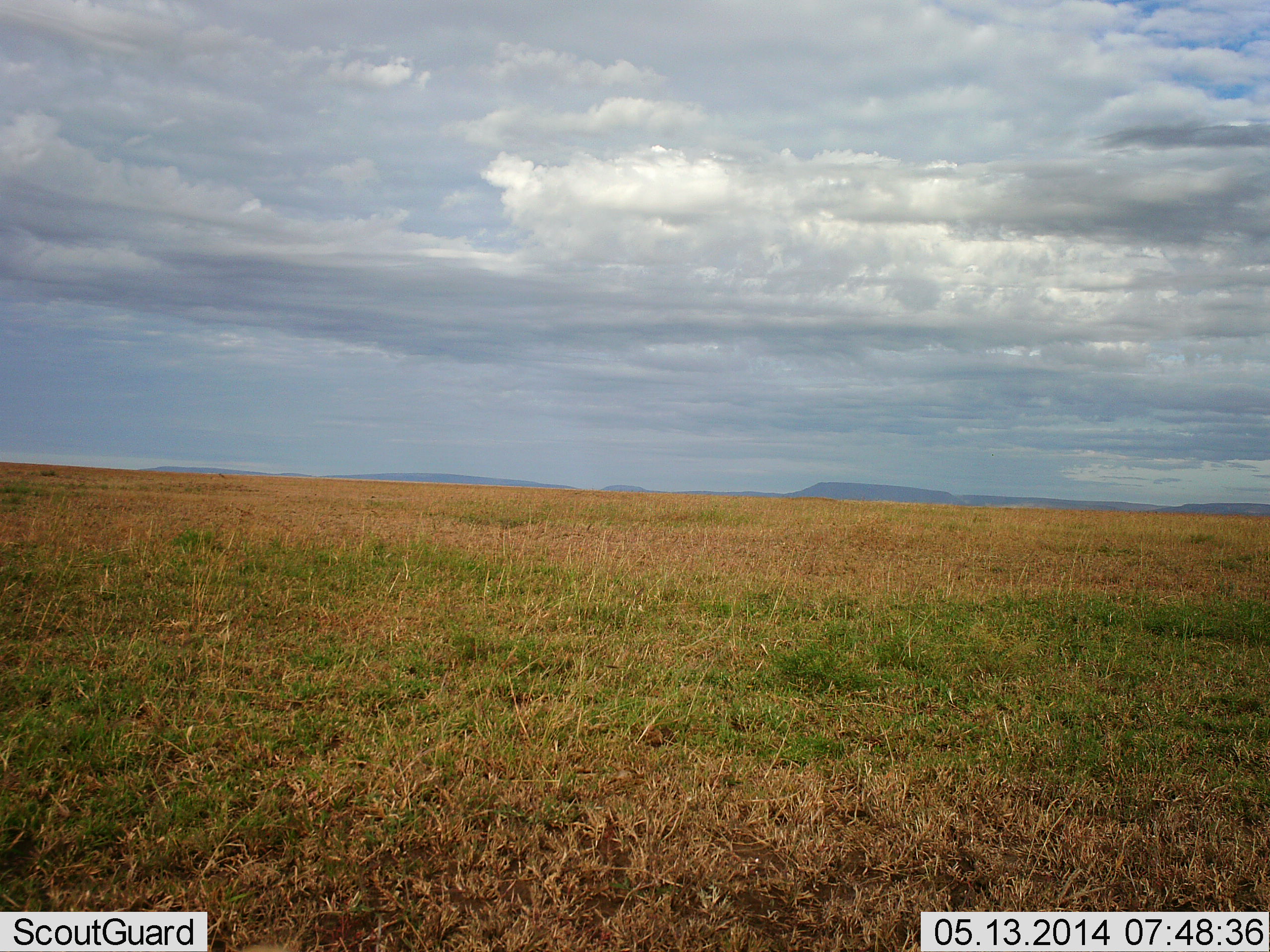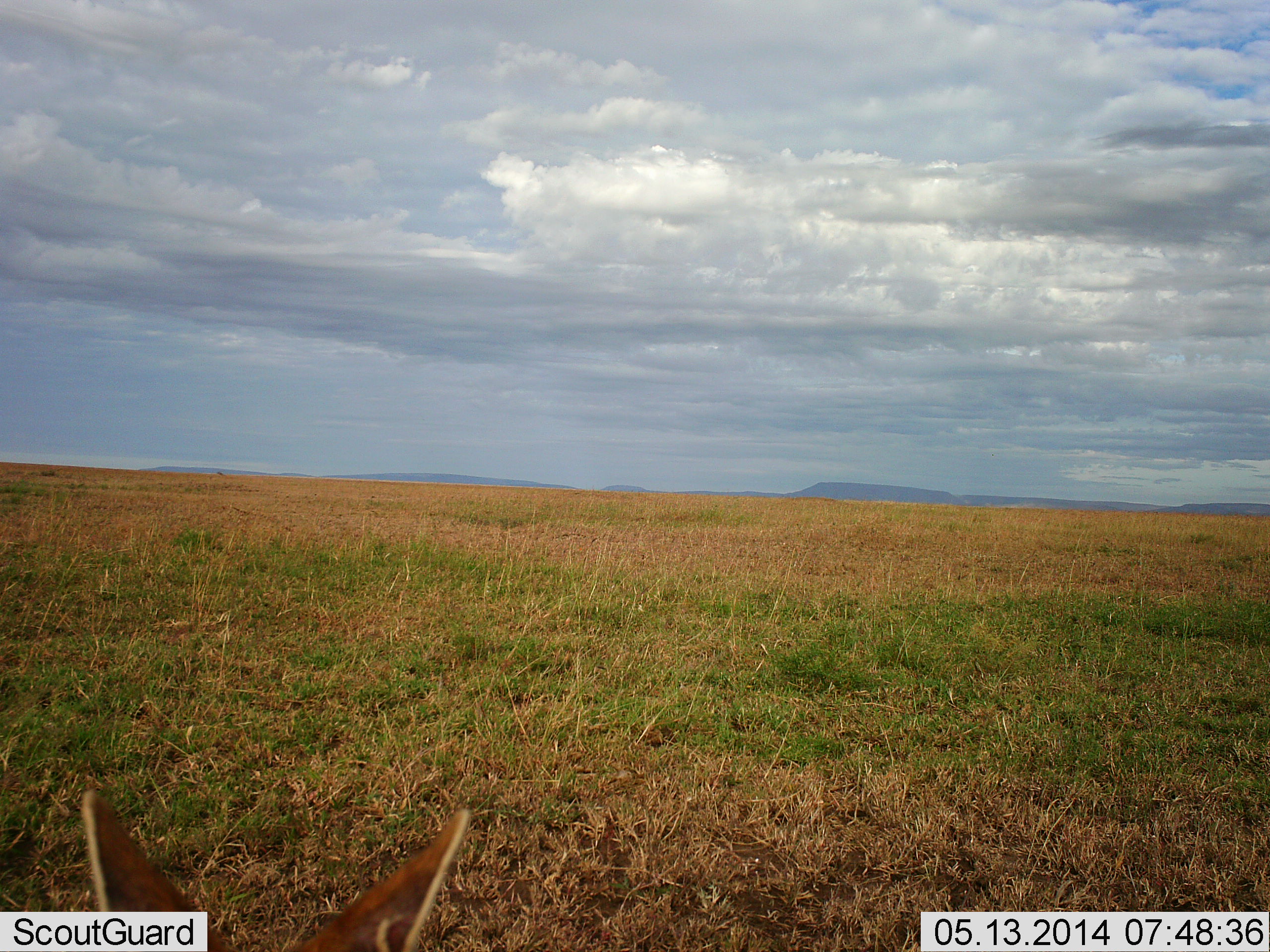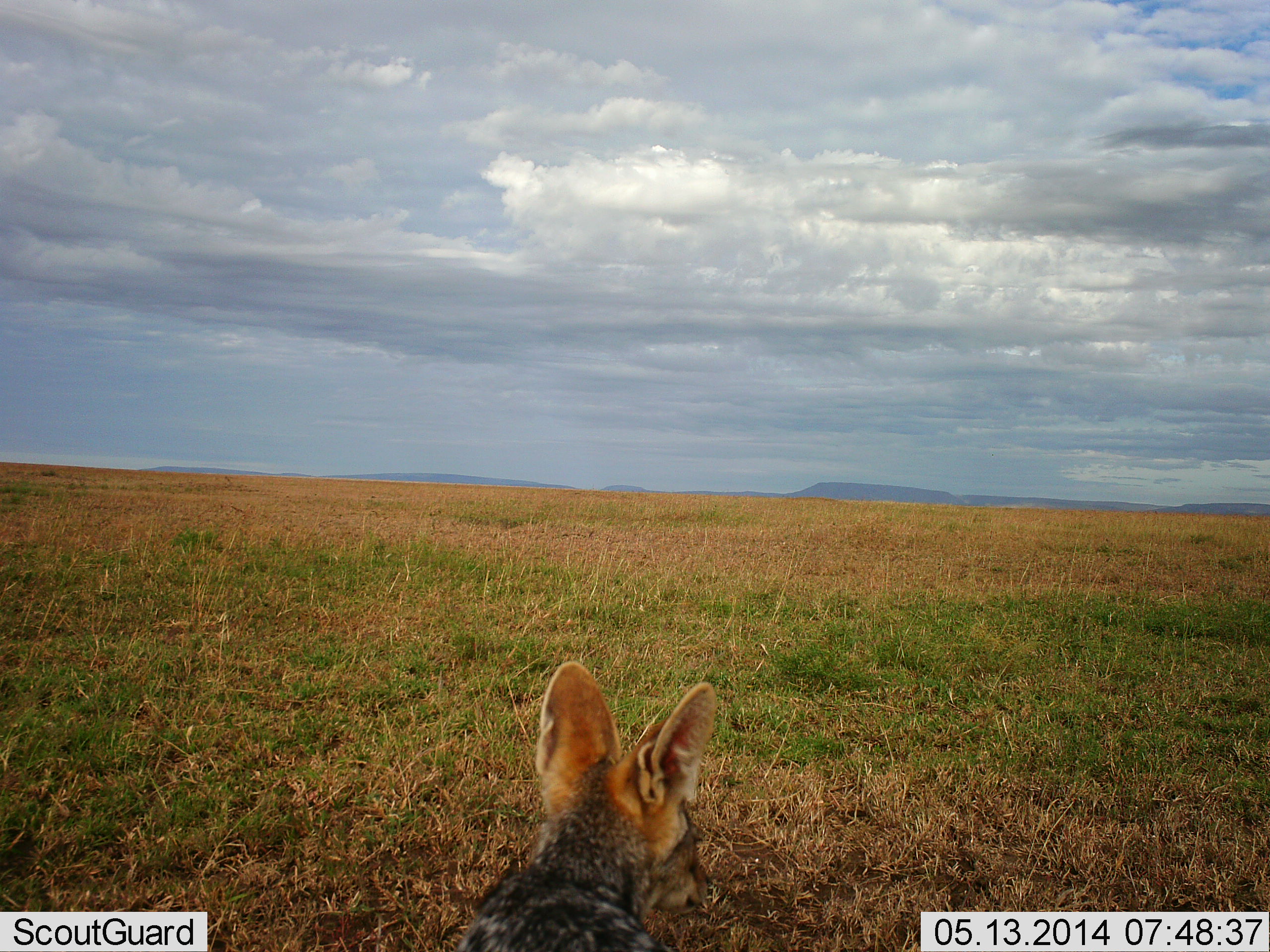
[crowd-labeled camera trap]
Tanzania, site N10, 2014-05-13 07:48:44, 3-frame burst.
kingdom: Animalia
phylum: Chordata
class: Mammalia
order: Carnivora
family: Canidae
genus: Lupulella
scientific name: Lupulella mesomelas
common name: black-backed jackal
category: jackal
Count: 1.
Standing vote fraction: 0%.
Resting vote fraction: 0%.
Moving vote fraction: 100%.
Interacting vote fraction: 0%.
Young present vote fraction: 0%.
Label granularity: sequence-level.